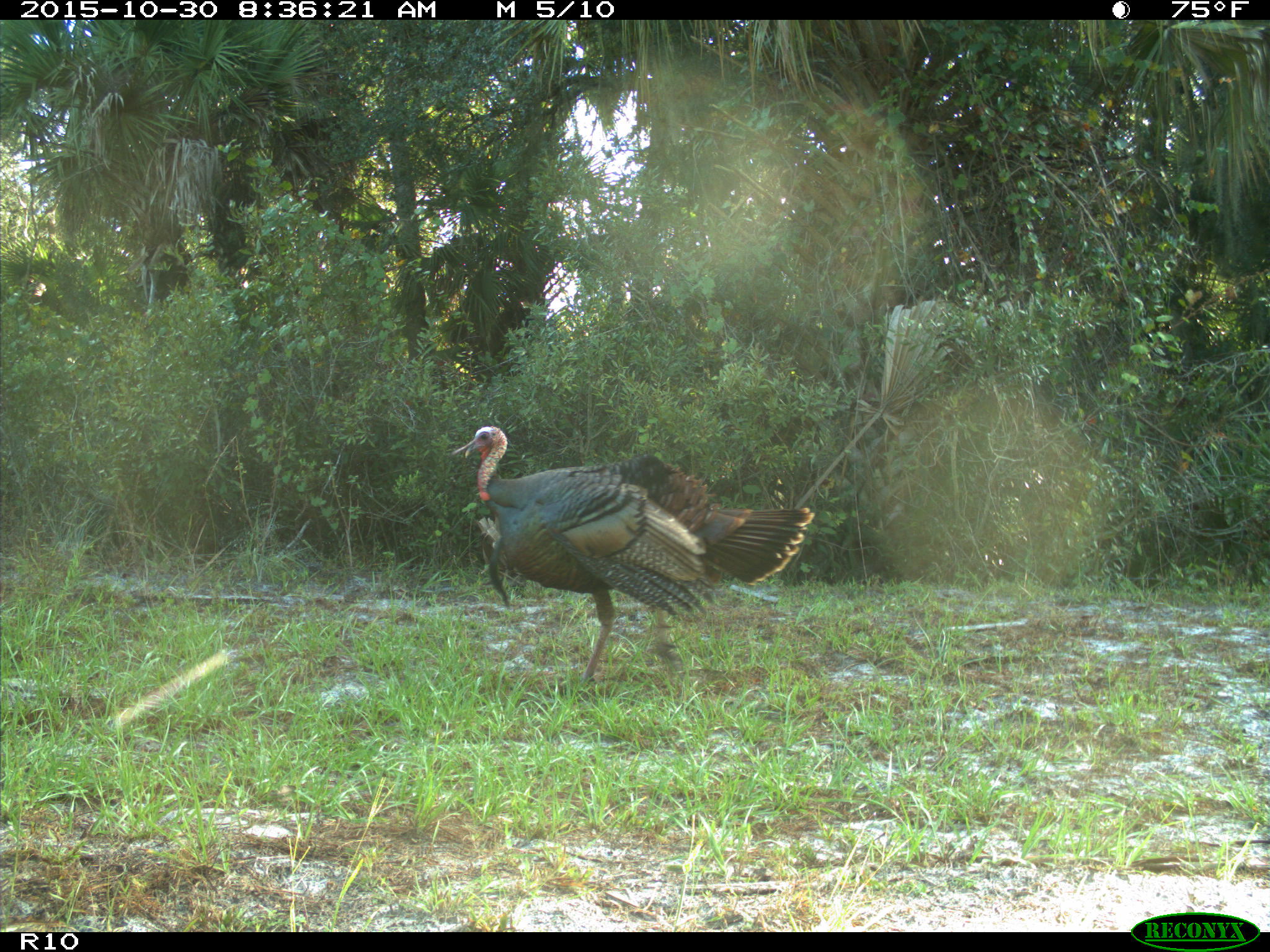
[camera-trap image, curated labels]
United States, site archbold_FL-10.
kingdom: Animalia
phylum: Chordata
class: Aves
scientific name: Aves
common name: birds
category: unidentified bird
Unidentified bird (birds) (Aves).